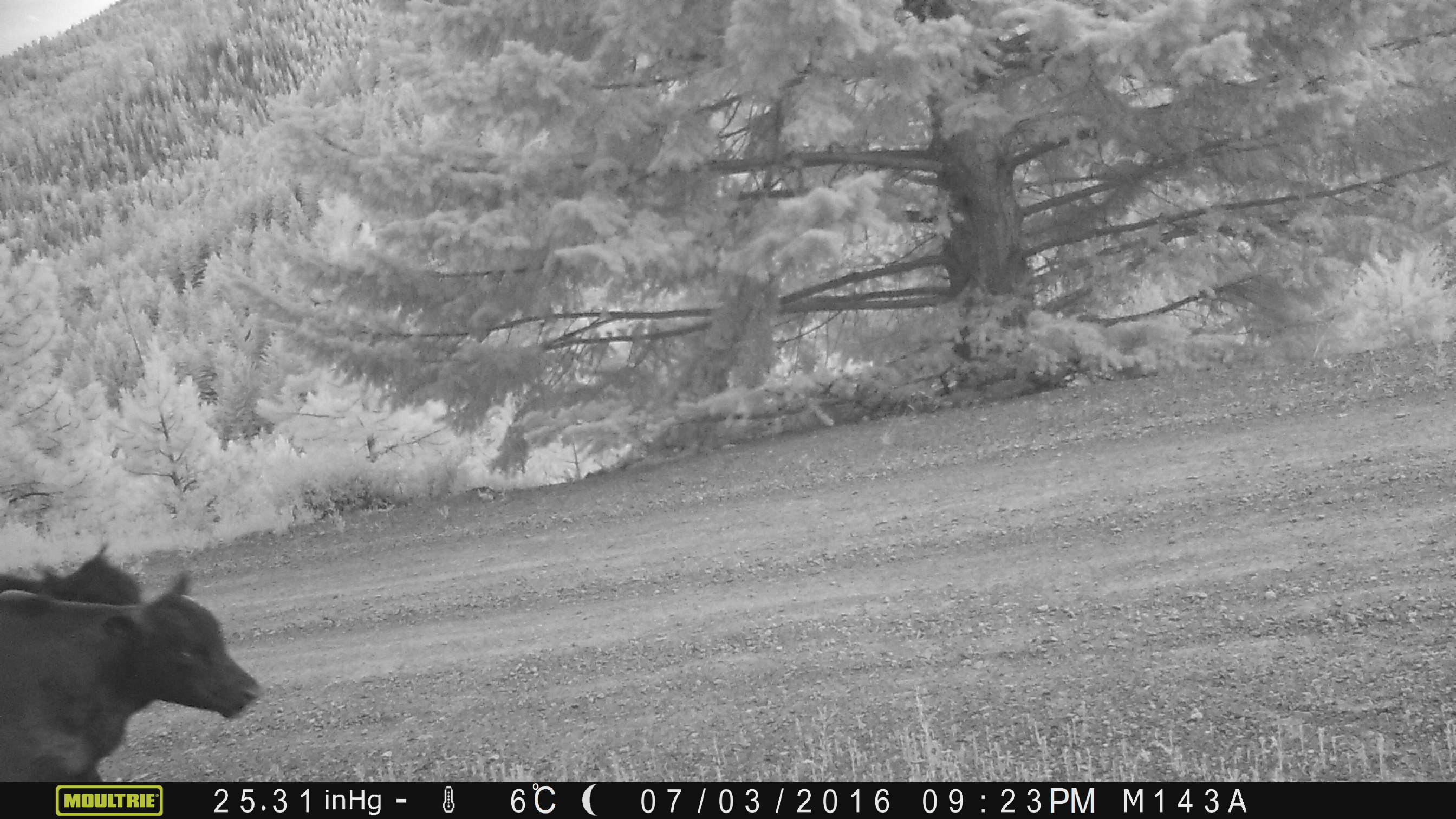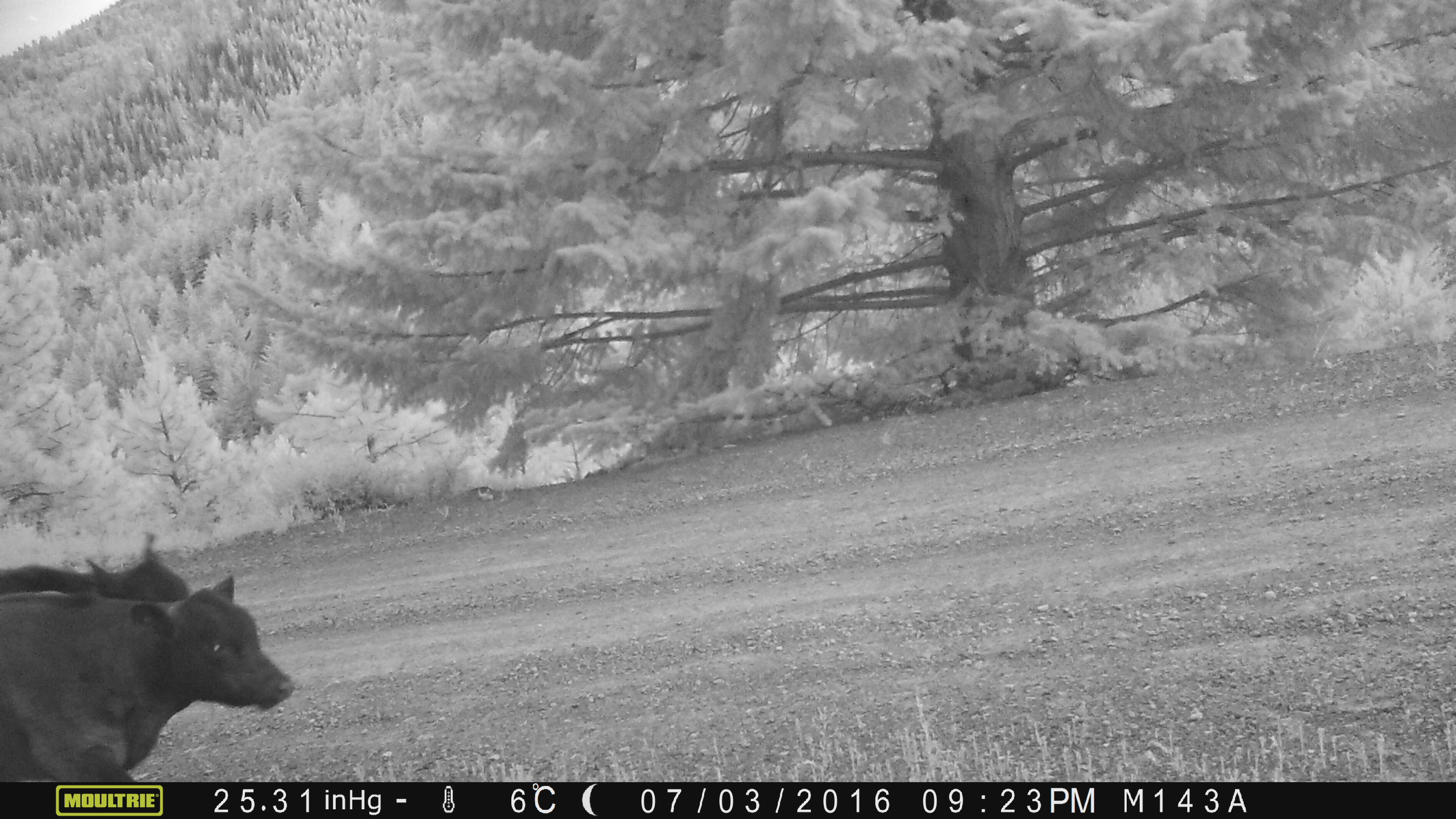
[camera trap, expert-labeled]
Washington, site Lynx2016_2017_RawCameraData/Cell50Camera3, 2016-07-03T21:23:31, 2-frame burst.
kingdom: Animalia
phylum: Chordata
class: Mammalia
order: Artiodactyla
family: Bovidae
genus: Bos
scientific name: Bos taurus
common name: domestic cattle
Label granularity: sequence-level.